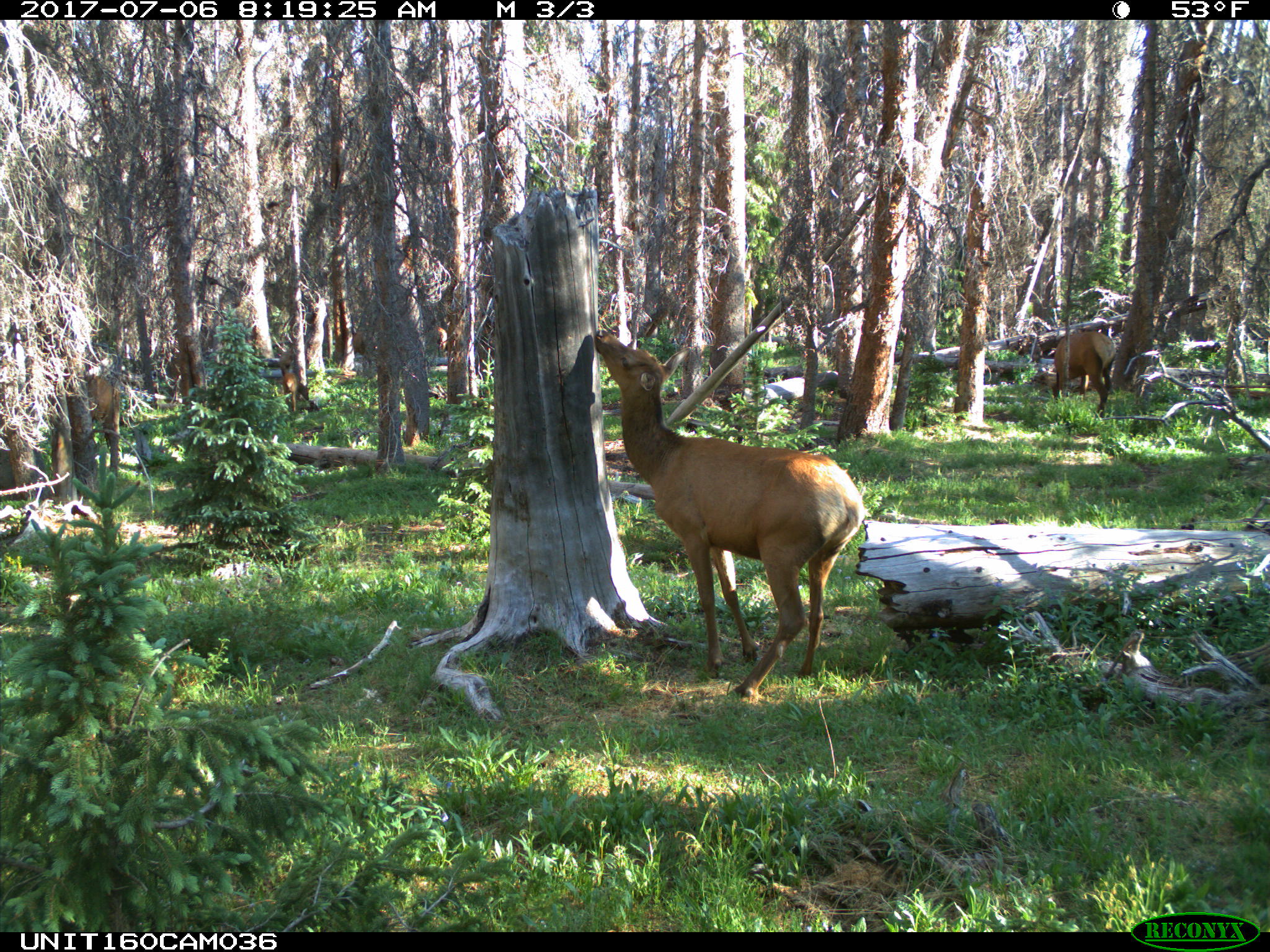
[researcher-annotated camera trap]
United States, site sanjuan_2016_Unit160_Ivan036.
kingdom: Animalia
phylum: Chordata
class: Mammalia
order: Artiodactyla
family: Cervidae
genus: Cervus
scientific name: Cervus elaphus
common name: red deer